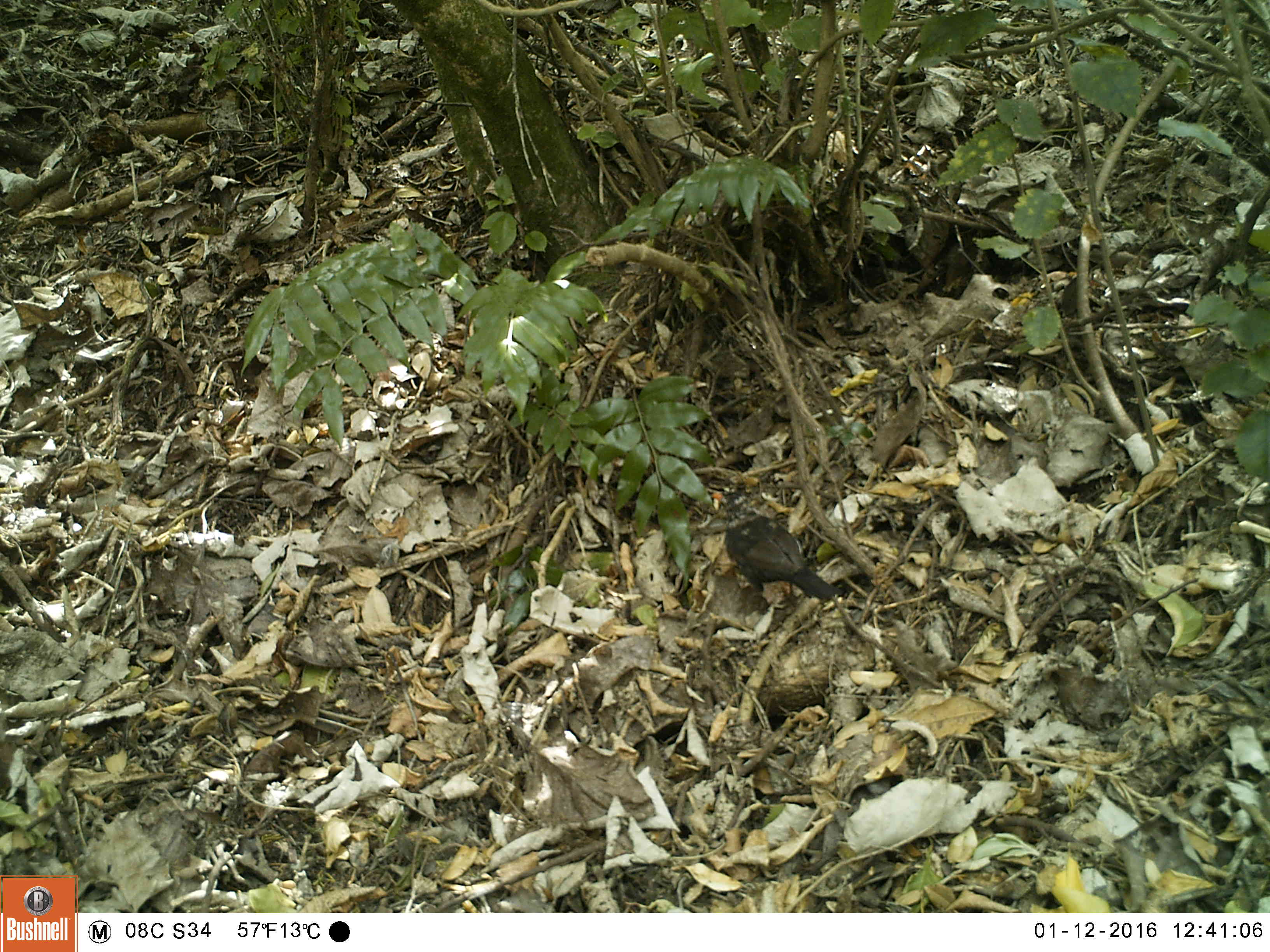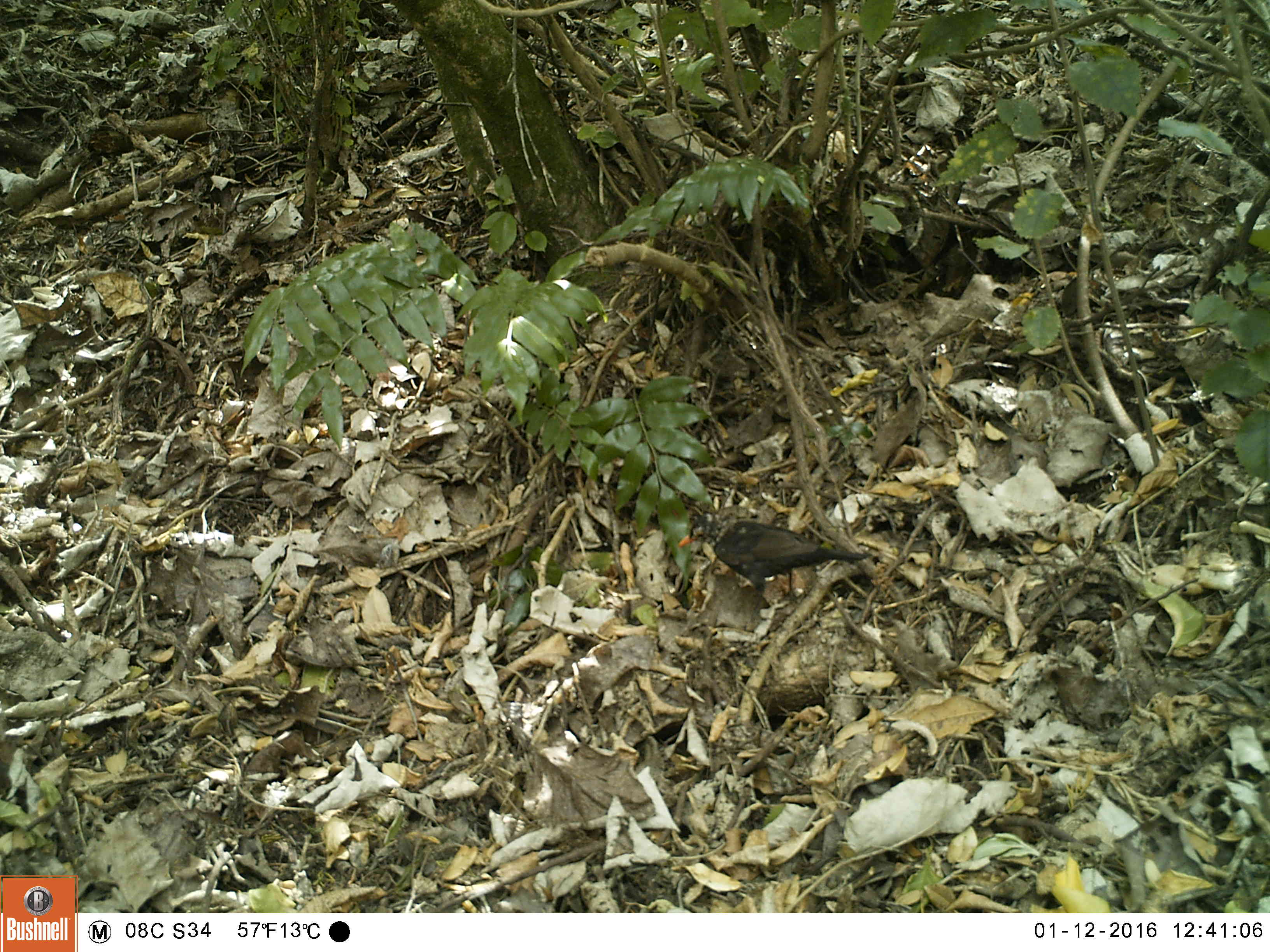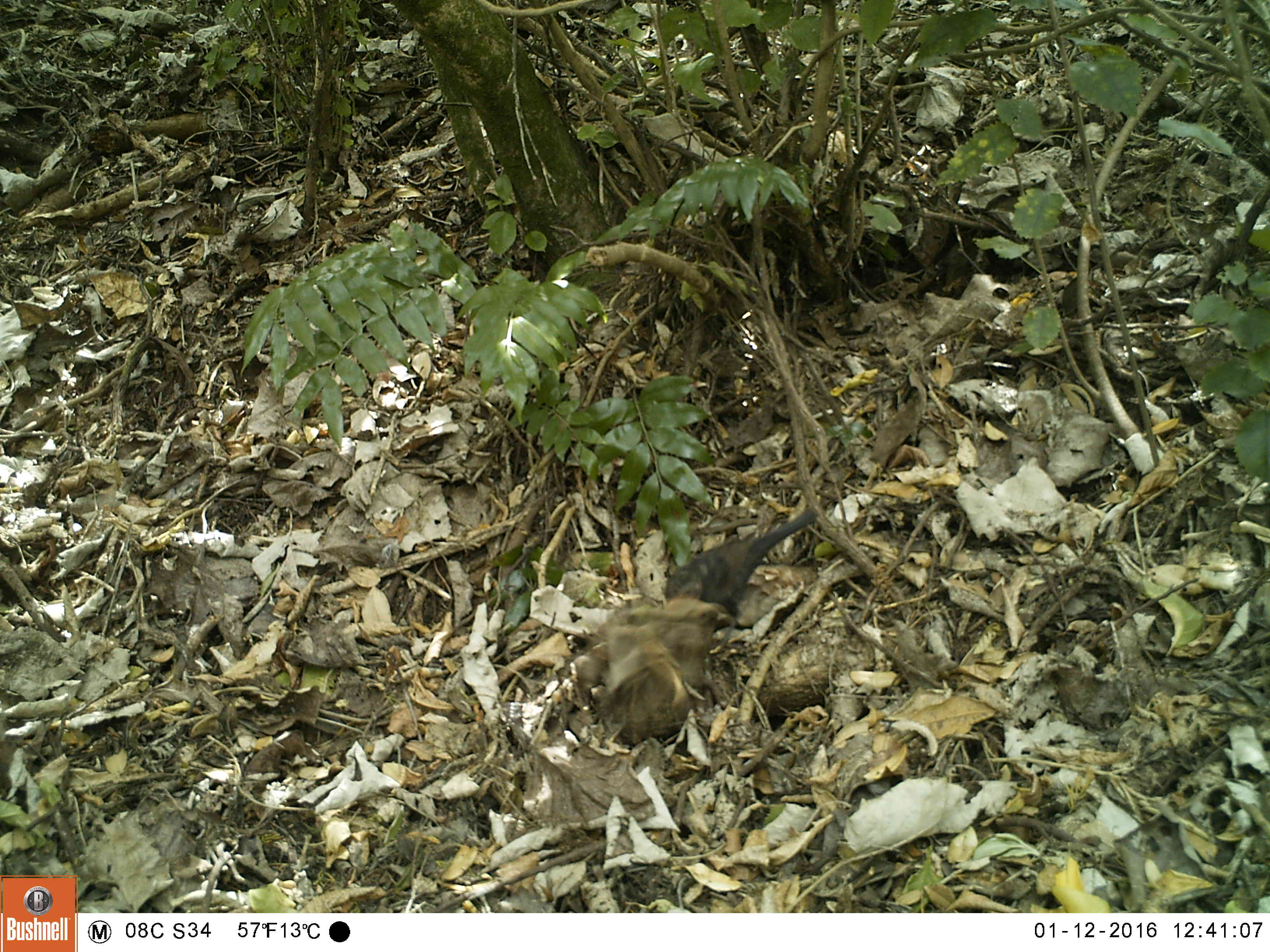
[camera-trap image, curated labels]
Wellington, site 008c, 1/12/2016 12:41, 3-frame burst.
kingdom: Animalia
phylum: Chordata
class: Aves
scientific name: Aves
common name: bird